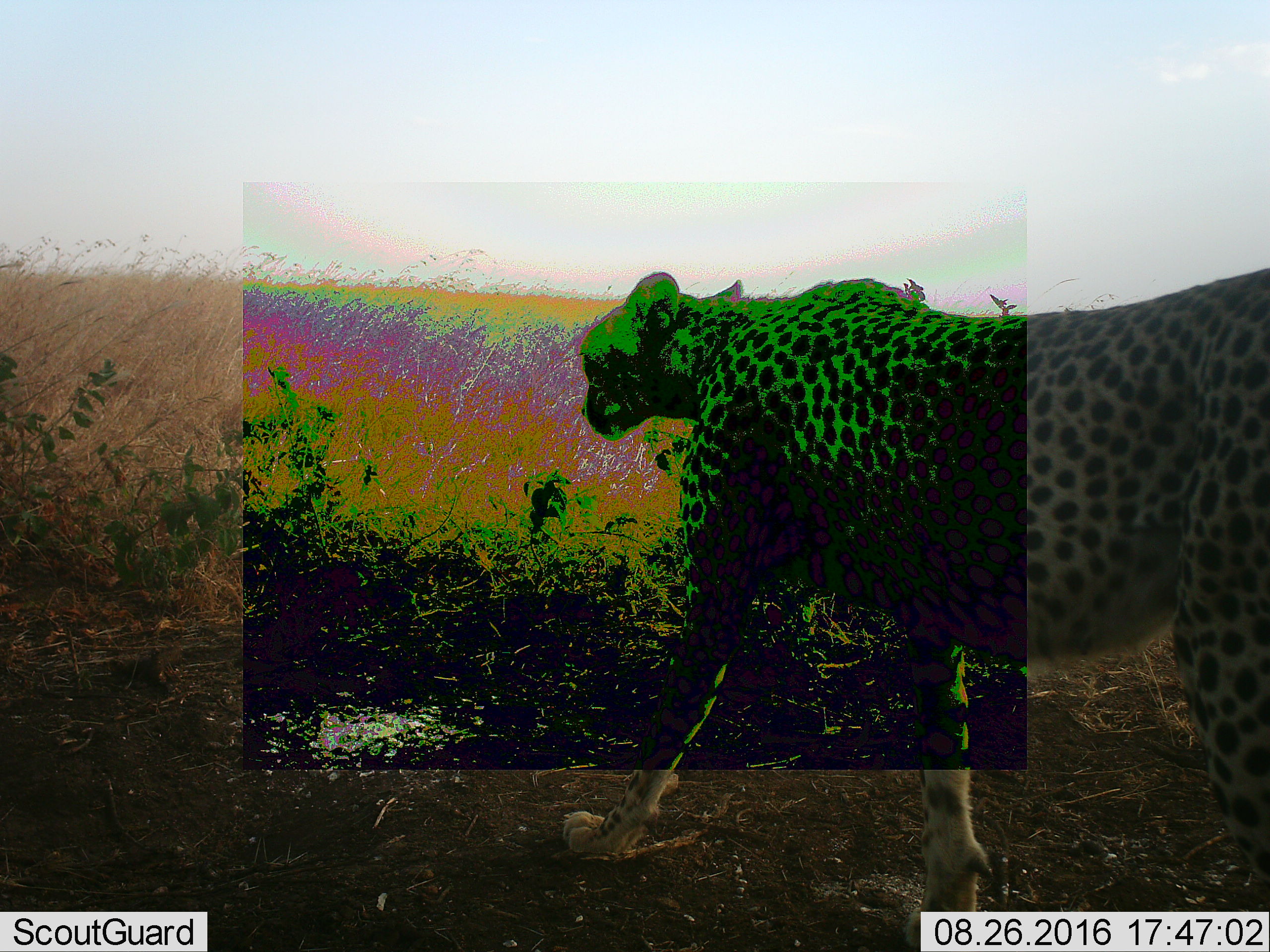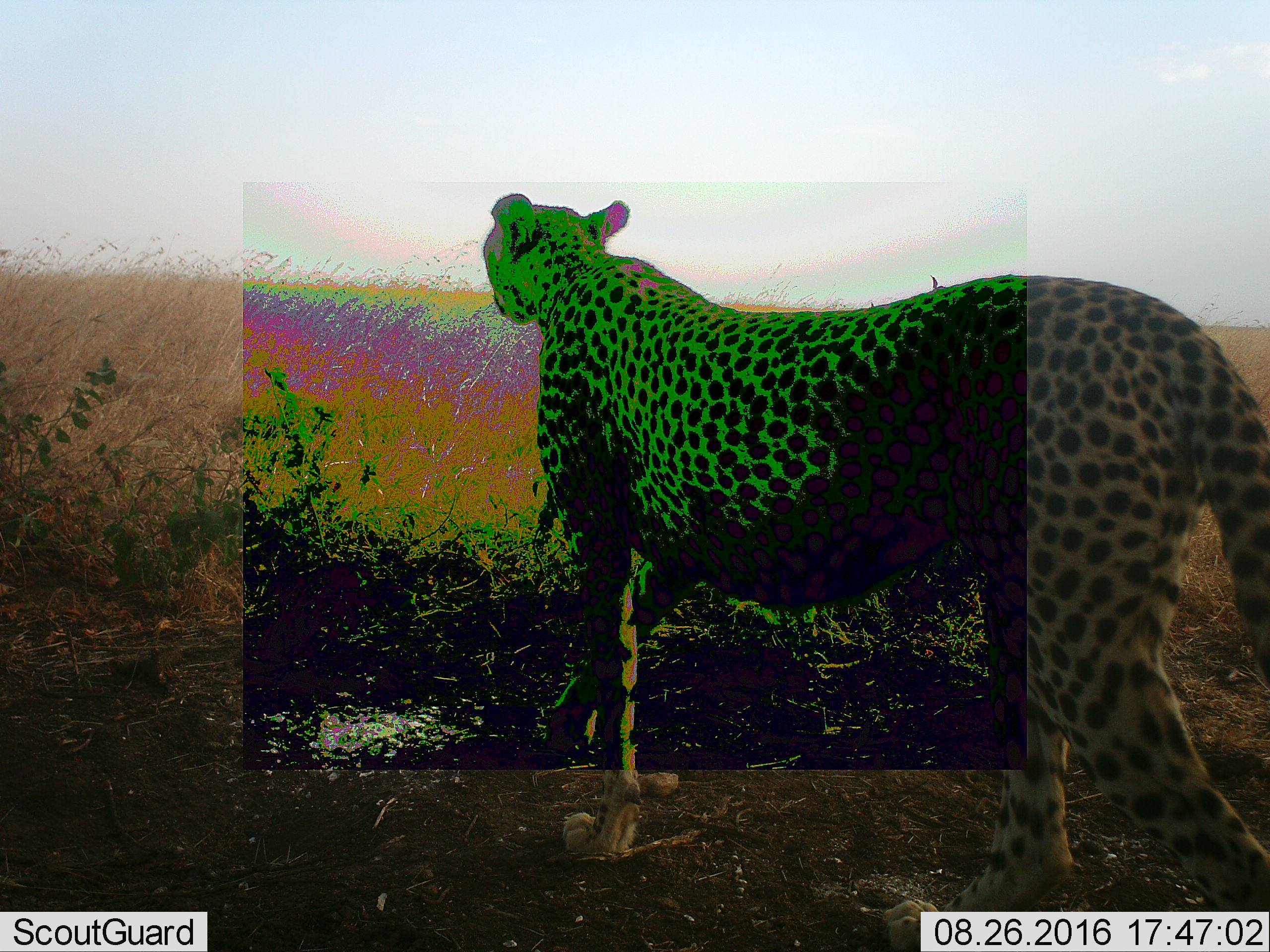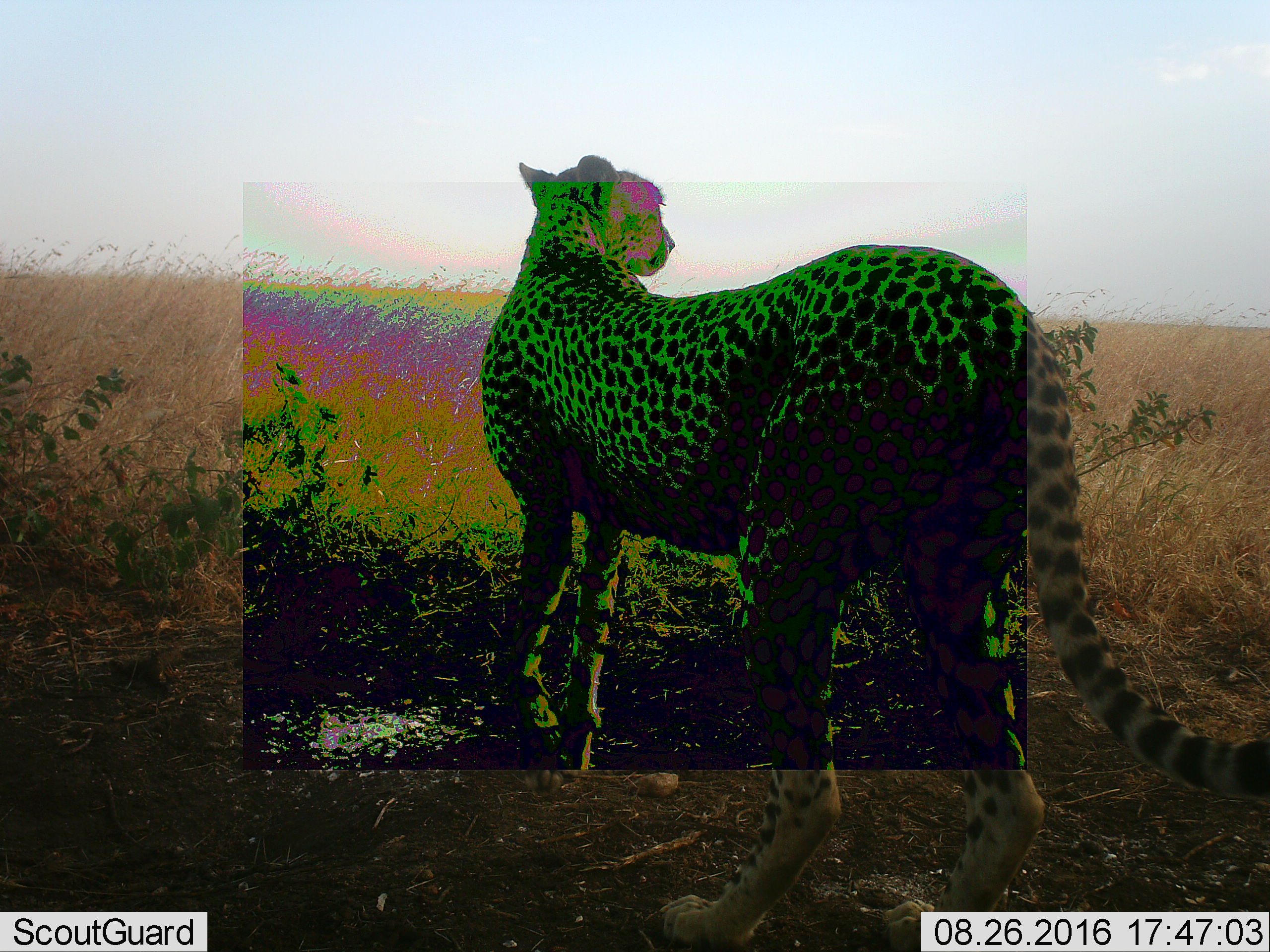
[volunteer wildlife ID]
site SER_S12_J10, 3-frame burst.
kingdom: Animalia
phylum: Chordata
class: Mammalia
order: Carnivora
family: Felidae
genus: Acinonyx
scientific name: Acinonyx jubatus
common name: cheetah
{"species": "cheetah (Acinonyx jubatus)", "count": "1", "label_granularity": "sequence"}